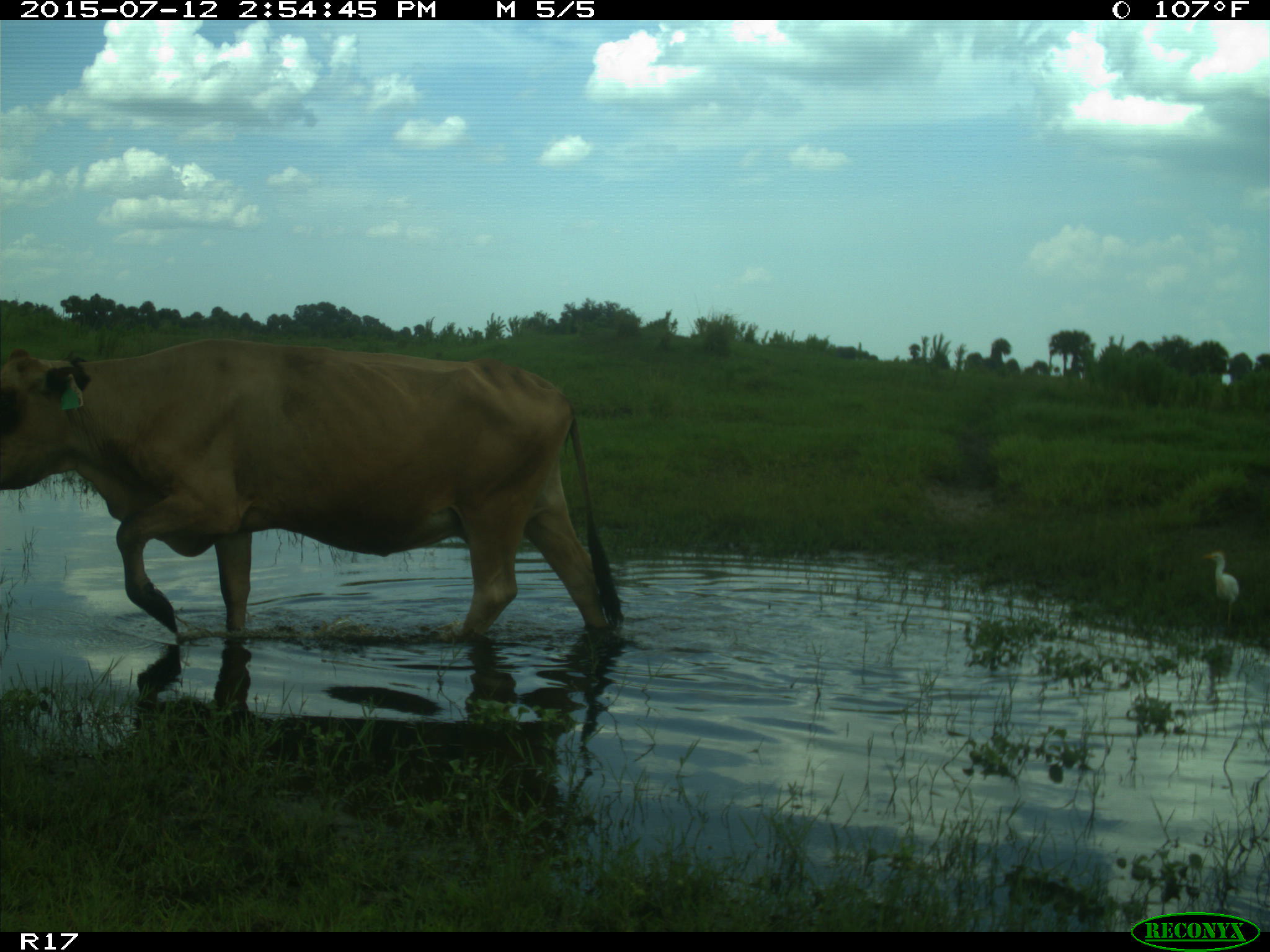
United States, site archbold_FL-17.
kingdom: Animalia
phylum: Chordata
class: Mammalia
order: Artiodactyla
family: Bovidae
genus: Bos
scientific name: Bos taurus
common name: domestic cow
Bos taurus (domestic cow).